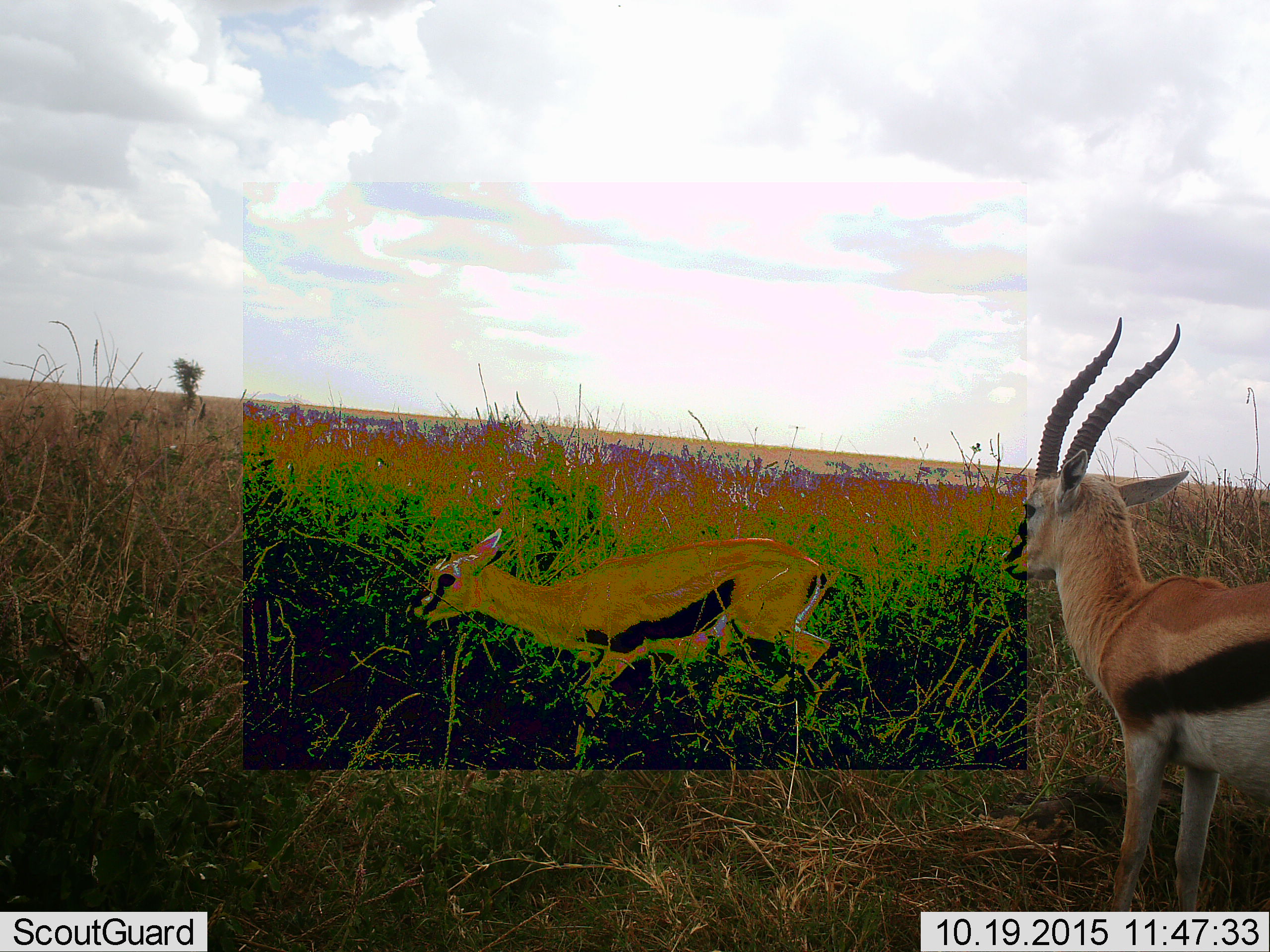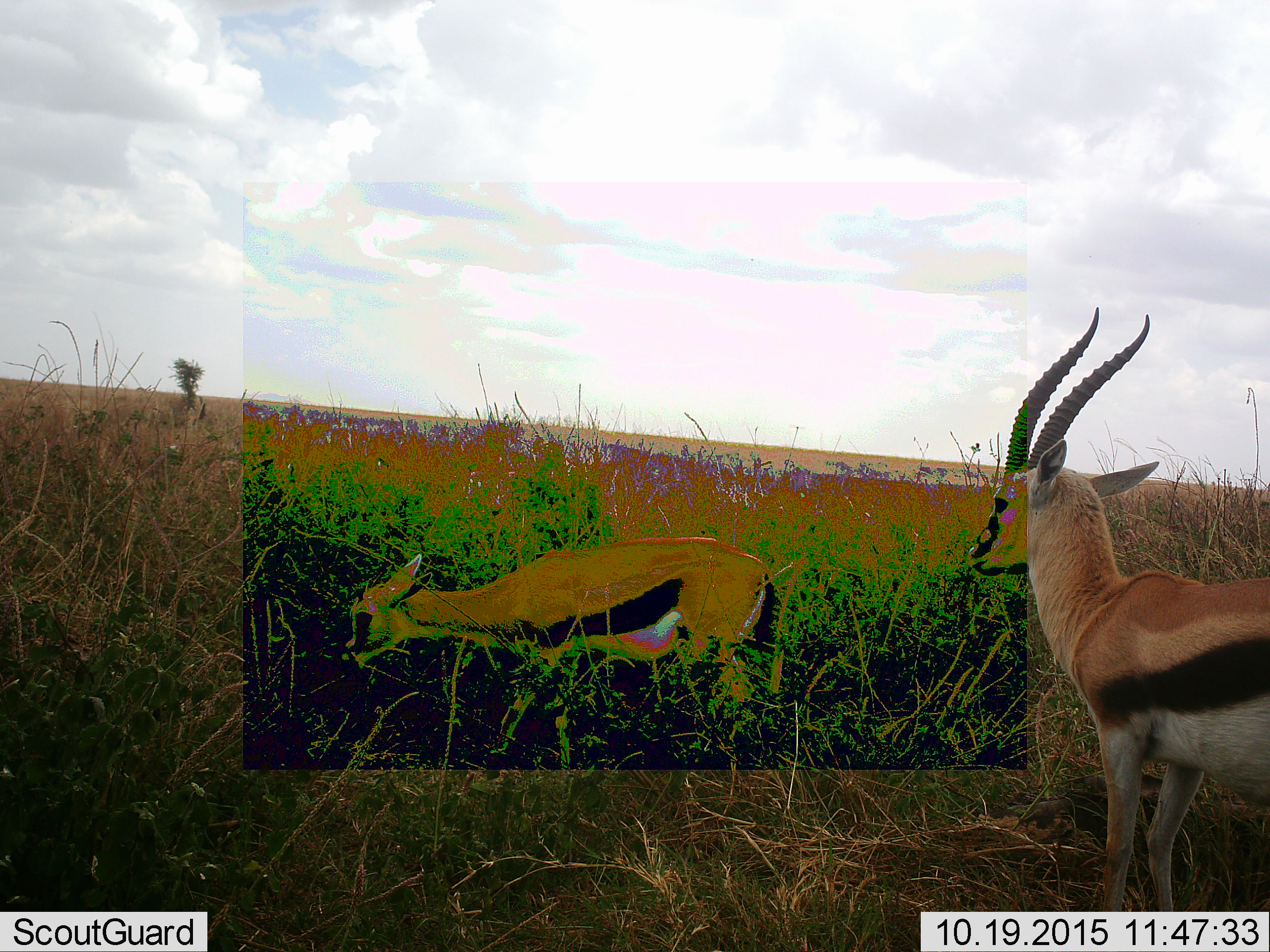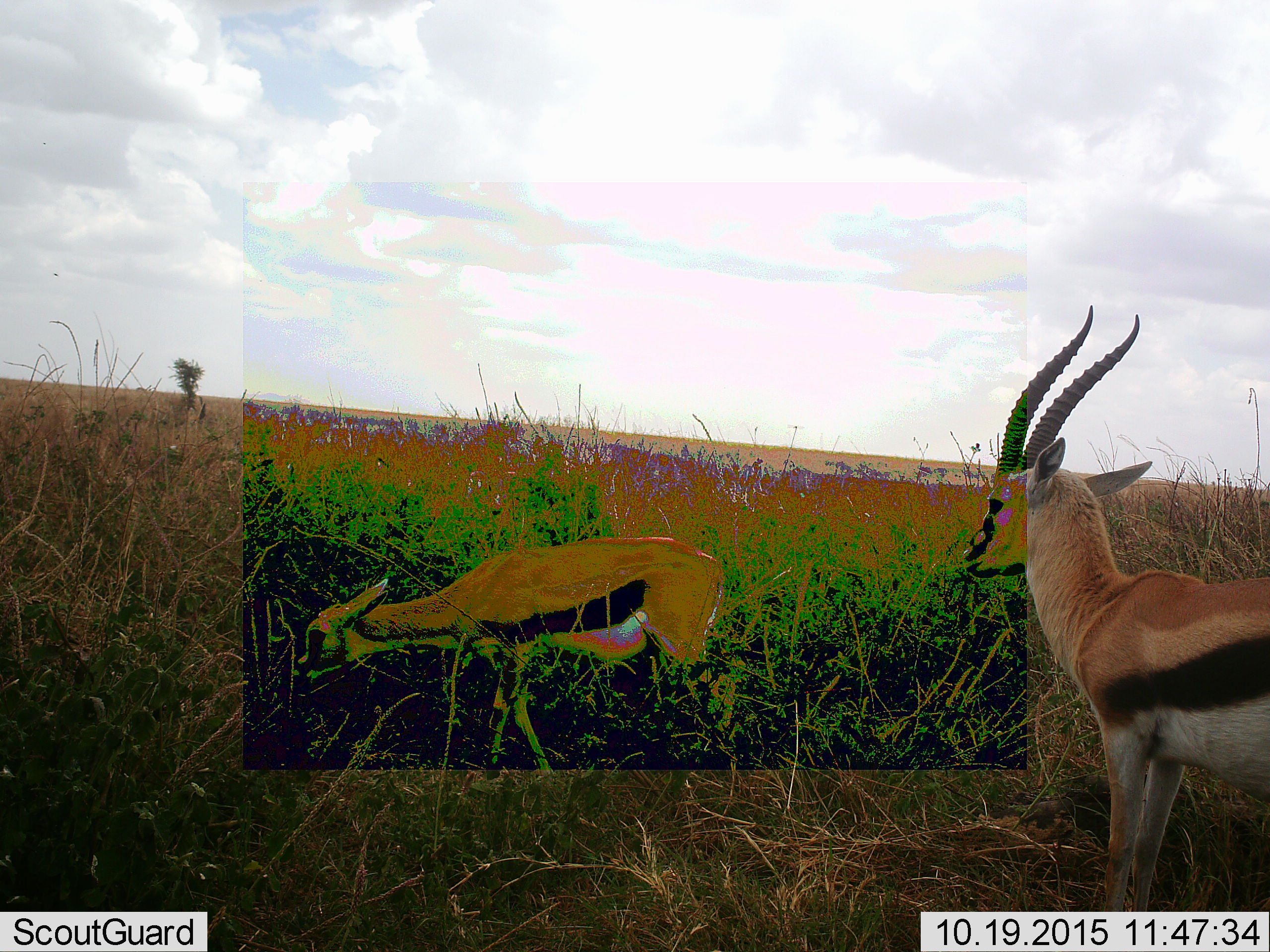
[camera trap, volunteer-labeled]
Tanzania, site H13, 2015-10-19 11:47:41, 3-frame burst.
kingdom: Animalia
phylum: Chordata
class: Mammalia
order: Artiodactyla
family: Bovidae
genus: Eudorcas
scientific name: Eudorcas thomsonii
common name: thomson's gazelle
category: gazellethomsons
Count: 2.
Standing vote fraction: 75%.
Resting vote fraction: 0%.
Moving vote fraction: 38%.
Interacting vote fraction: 0%.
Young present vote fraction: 62%.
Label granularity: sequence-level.